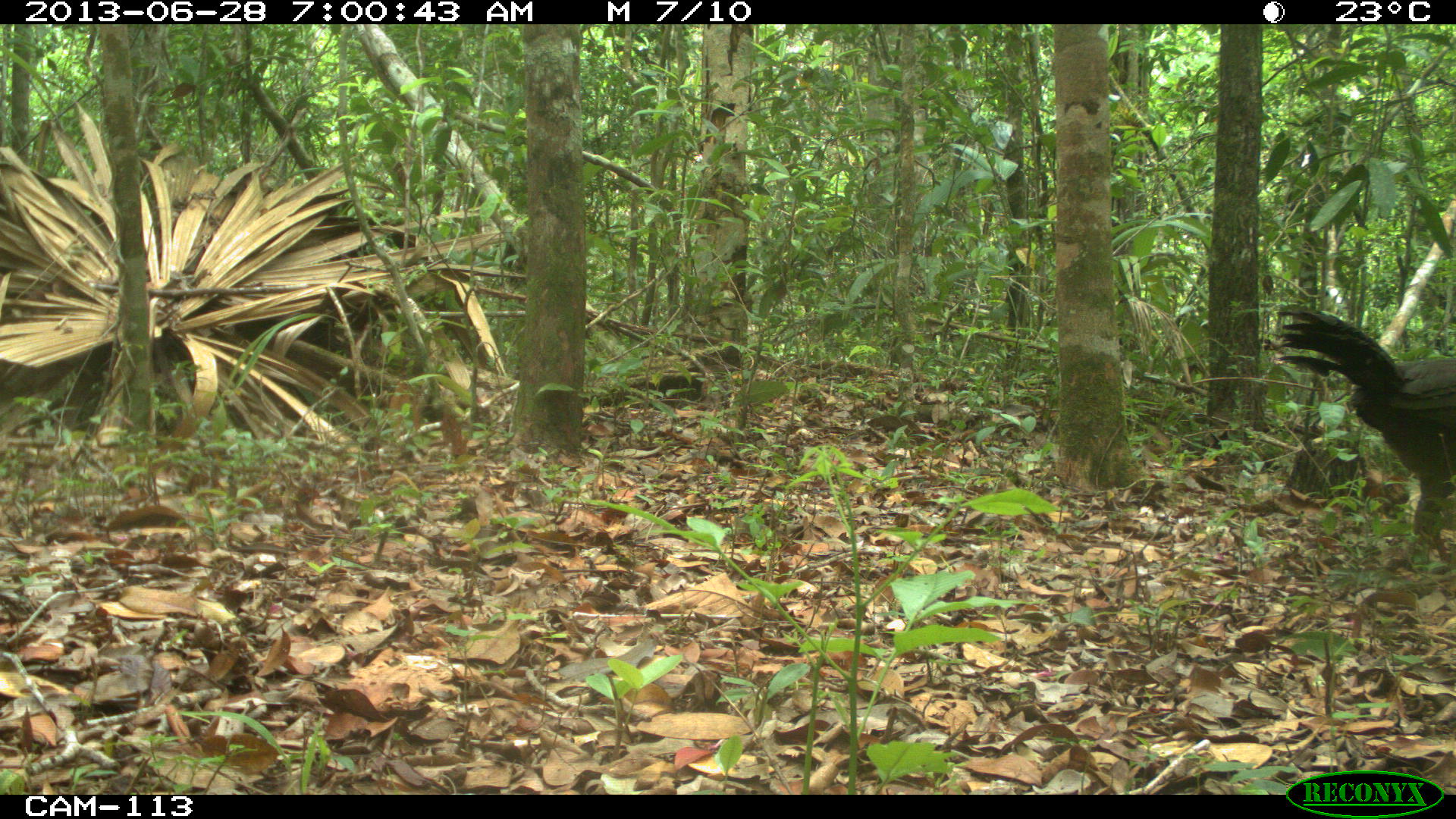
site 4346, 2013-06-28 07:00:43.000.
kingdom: Animalia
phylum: Chordata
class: Aves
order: Galliformes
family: Cracidae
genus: Penelope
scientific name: Penelope purpurascens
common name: crested guan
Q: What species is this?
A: Penelope purpurascens (crested guan).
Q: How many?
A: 4.